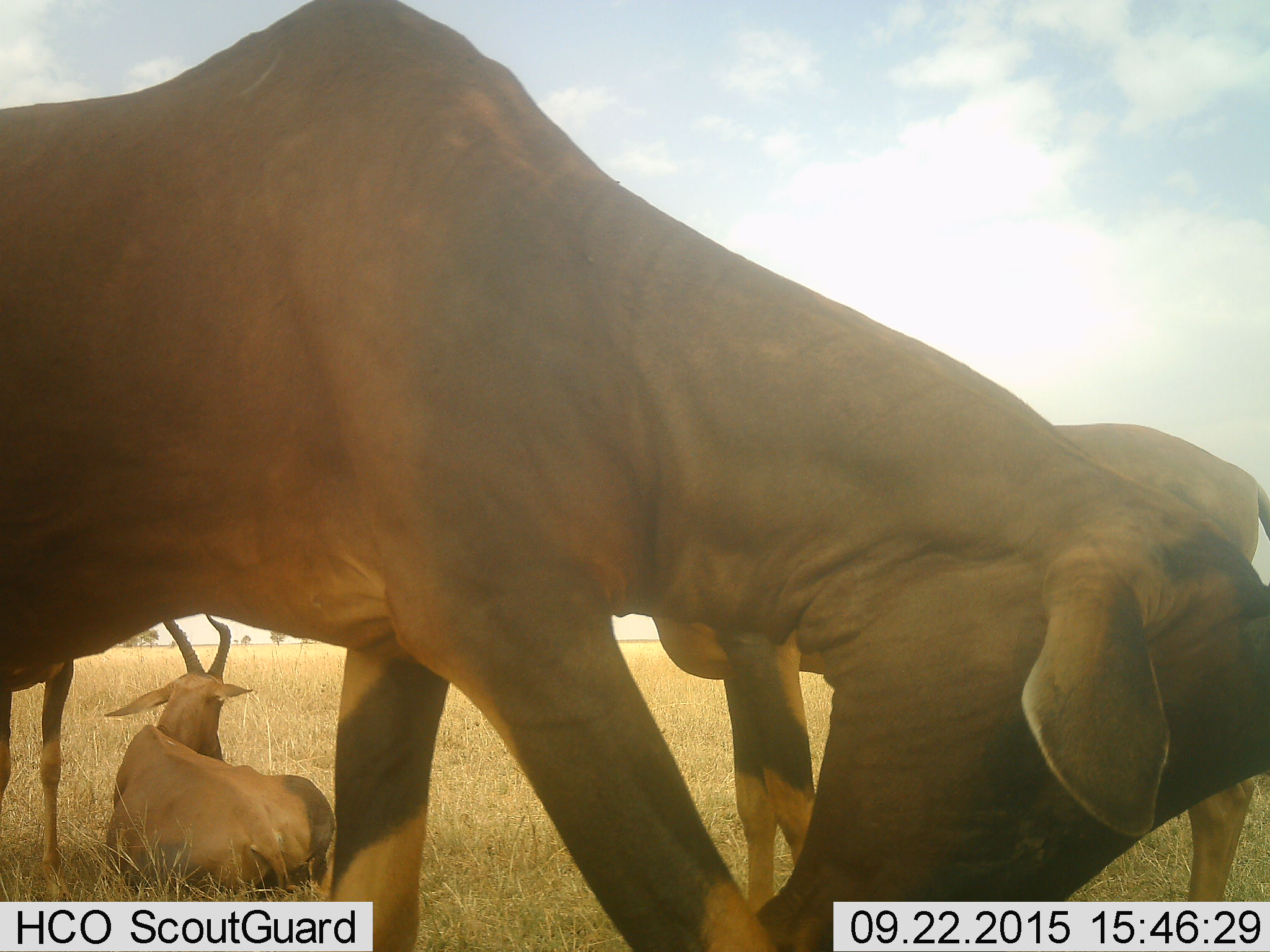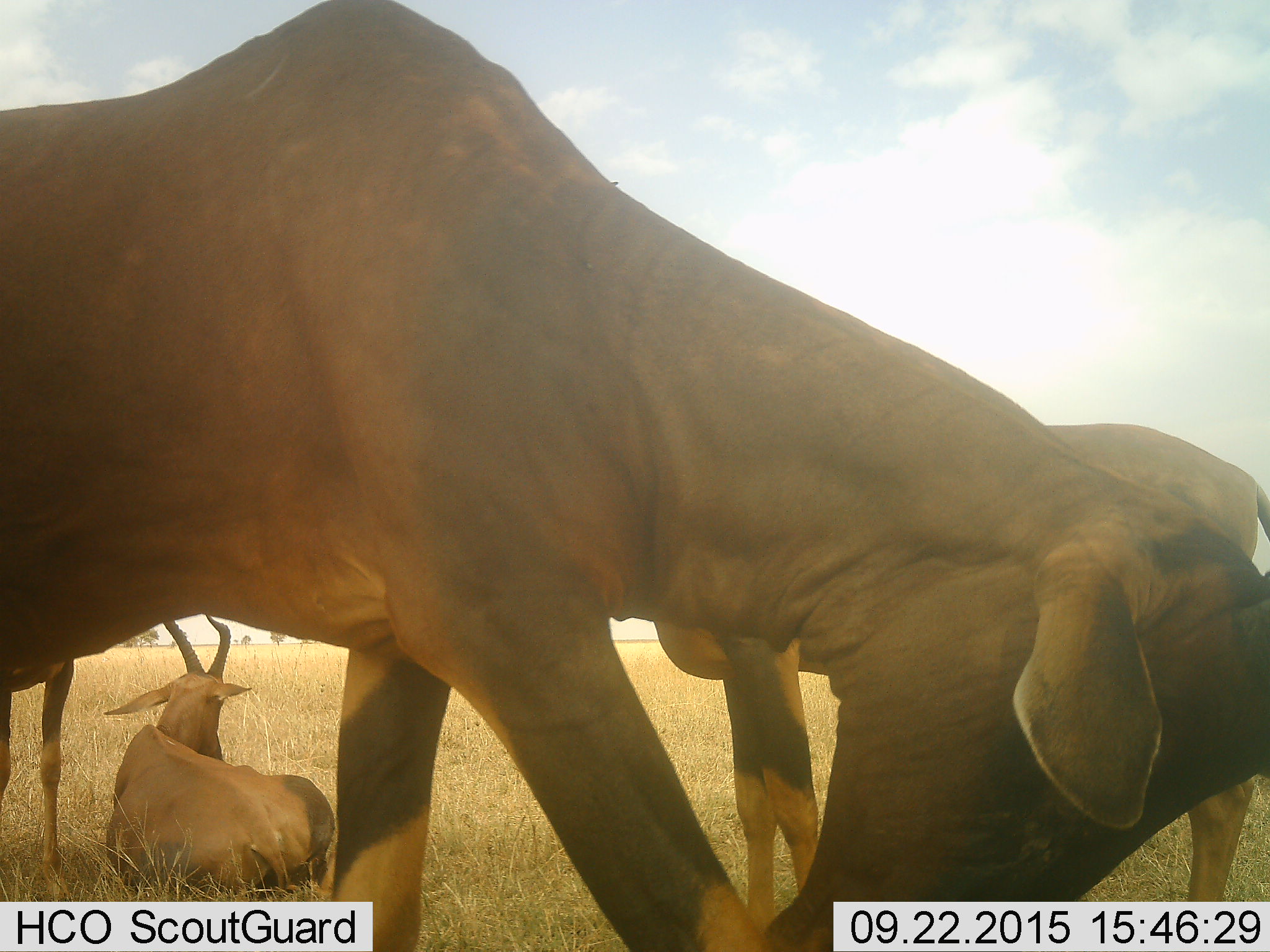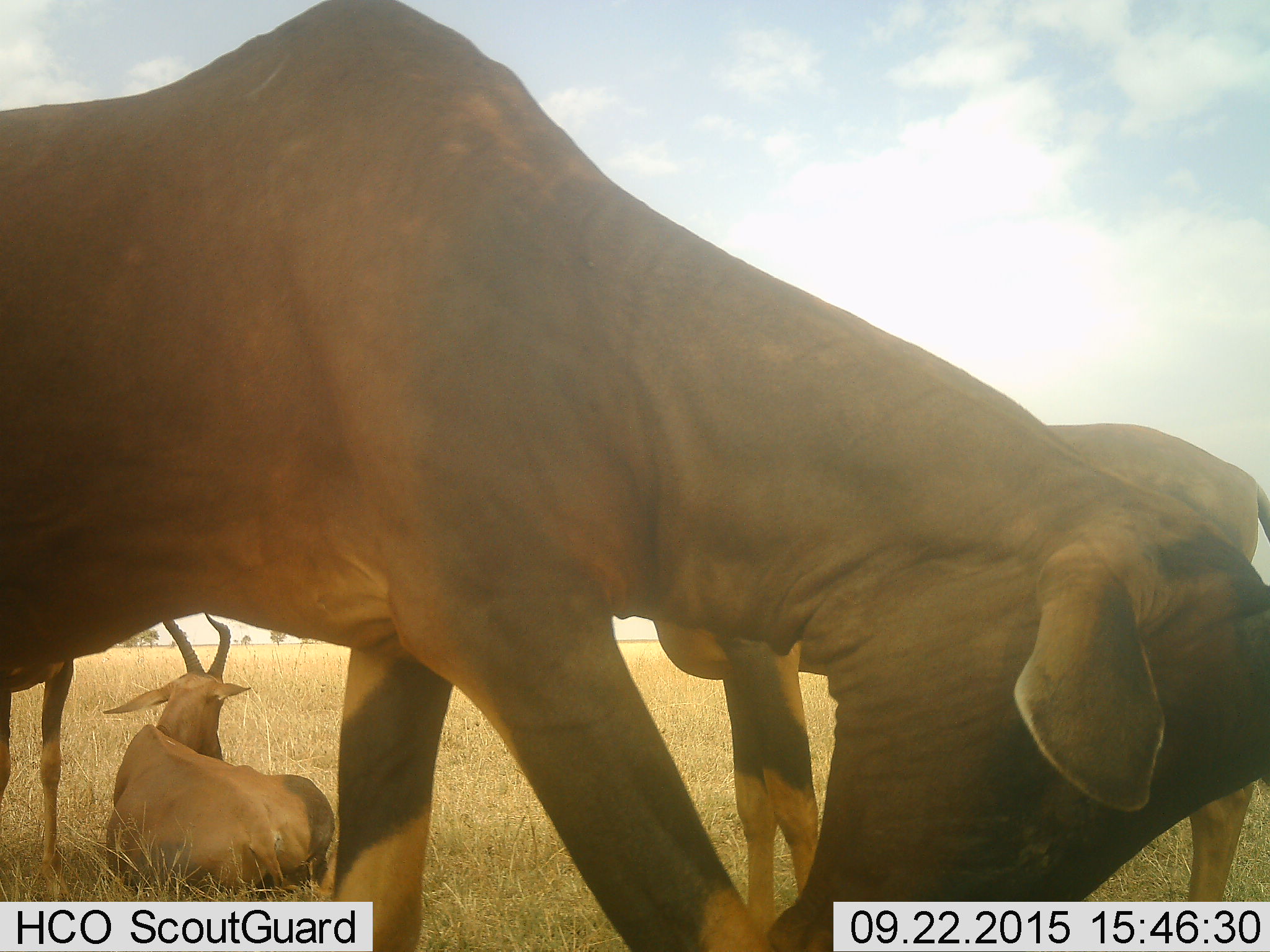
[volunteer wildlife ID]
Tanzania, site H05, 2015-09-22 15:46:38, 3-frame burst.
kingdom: Animalia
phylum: Chordata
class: Mammalia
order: Artiodactyla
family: Bovidae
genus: Alcelaphus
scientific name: Alcelaphus buselaphus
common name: hartebeest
Hartebeest (Alcelaphus buselaphus), count 3. Behavior (volunteer vote fractions): standing 67%, resting 83%, moving 17%, interacting 0%. Young present (vote fraction): 17%. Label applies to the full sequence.